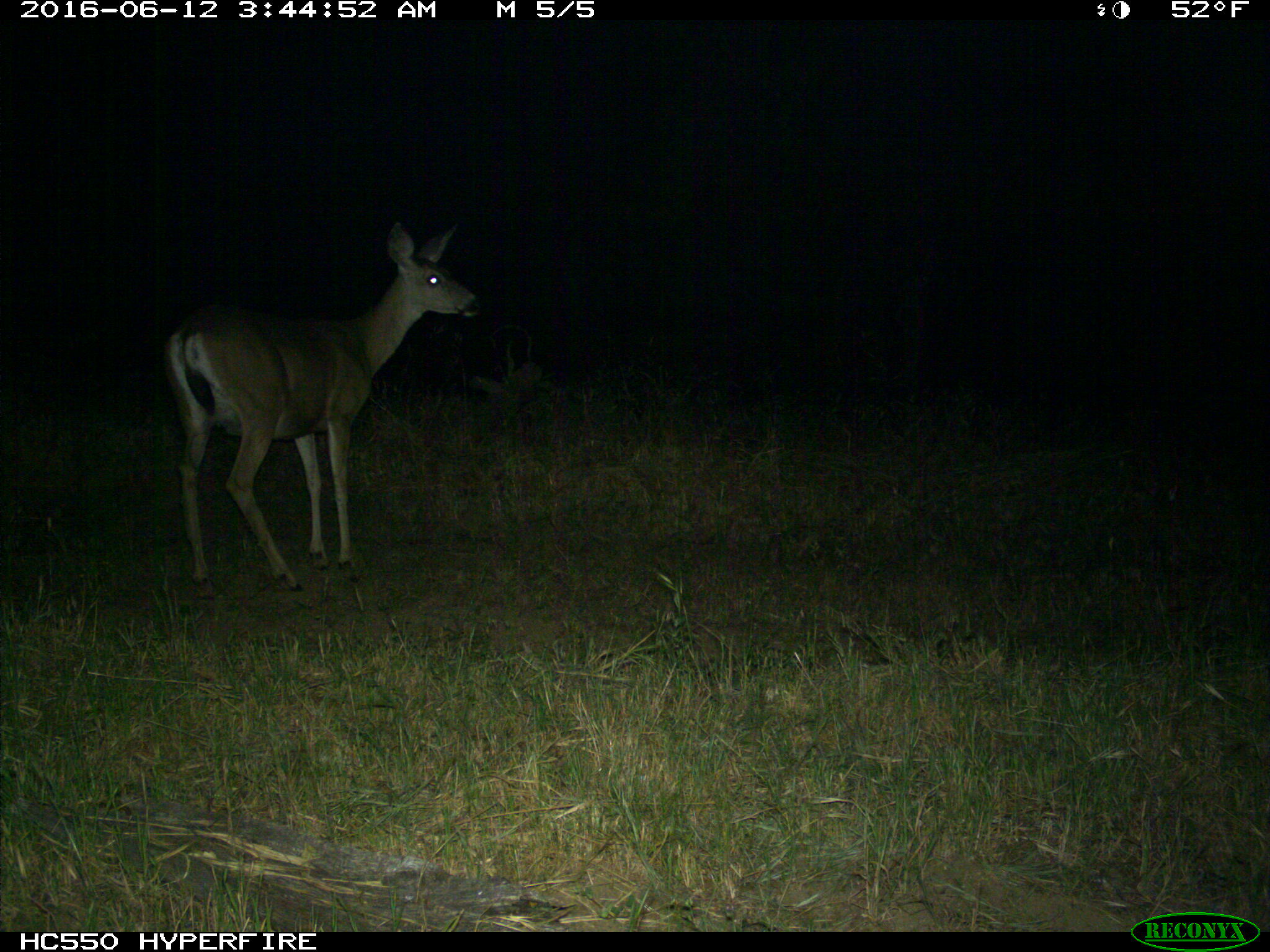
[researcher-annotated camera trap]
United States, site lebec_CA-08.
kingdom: Animalia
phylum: Chordata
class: Mammalia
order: Artiodactyla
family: Cervidae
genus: Odocoileus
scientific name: Odocoileus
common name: deer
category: unidentified deer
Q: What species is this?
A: Unidentified deer (deer) (Odocoileus).